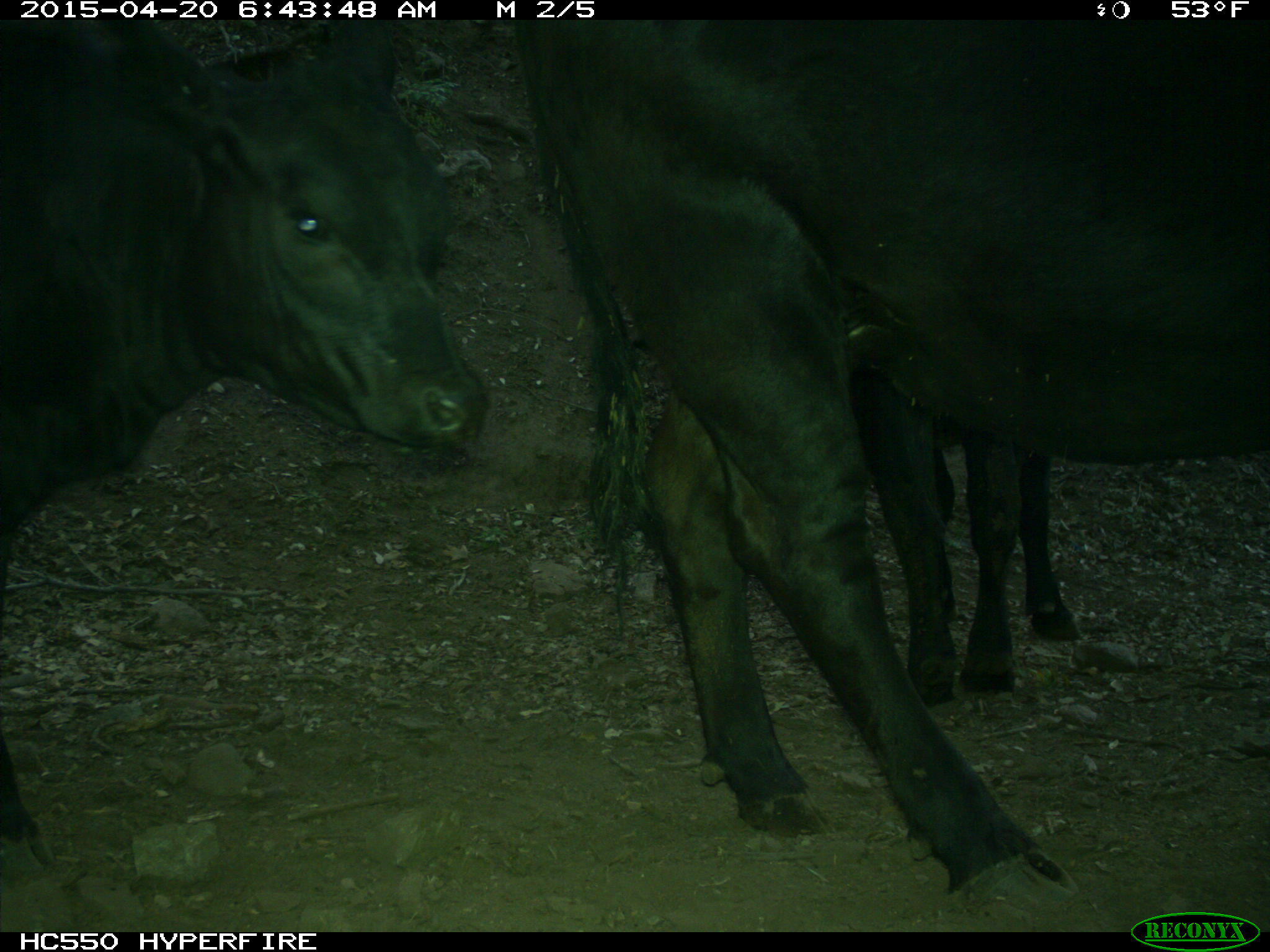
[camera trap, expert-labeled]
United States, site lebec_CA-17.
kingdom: Animalia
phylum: Chordata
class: Mammalia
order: Artiodactyla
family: Bovidae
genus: Bos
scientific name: Bos taurus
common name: domestic cow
Bos taurus (domestic cow).